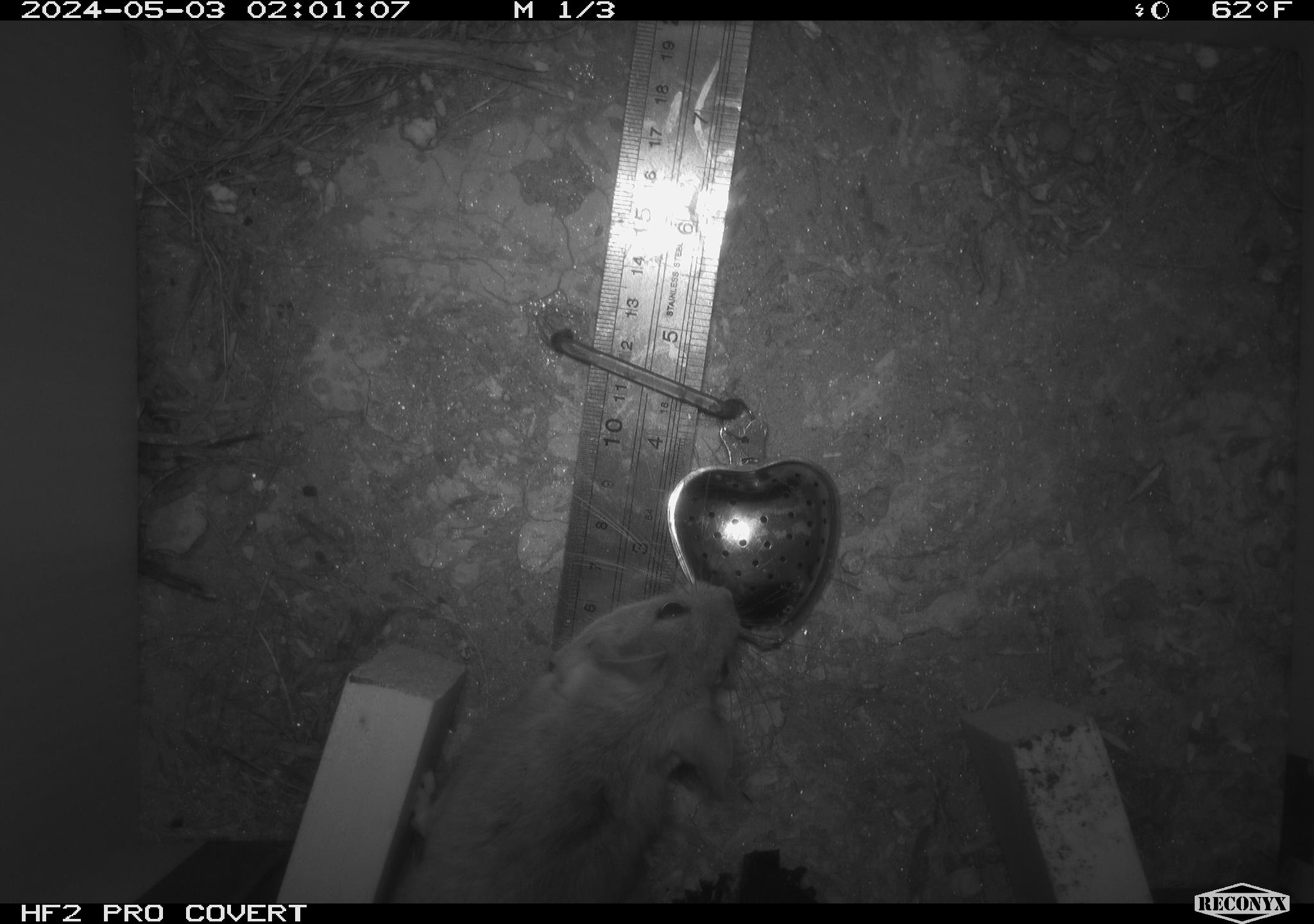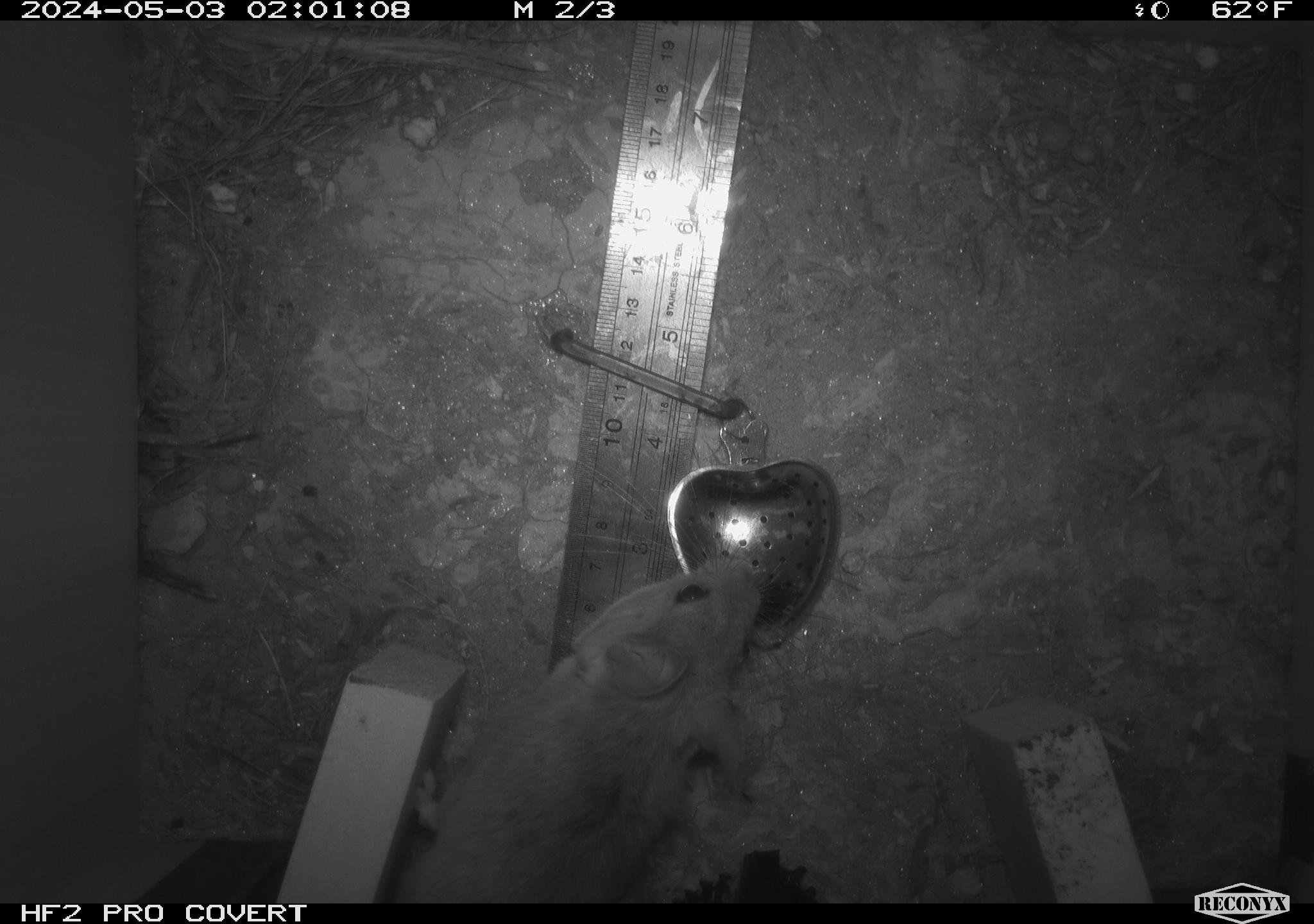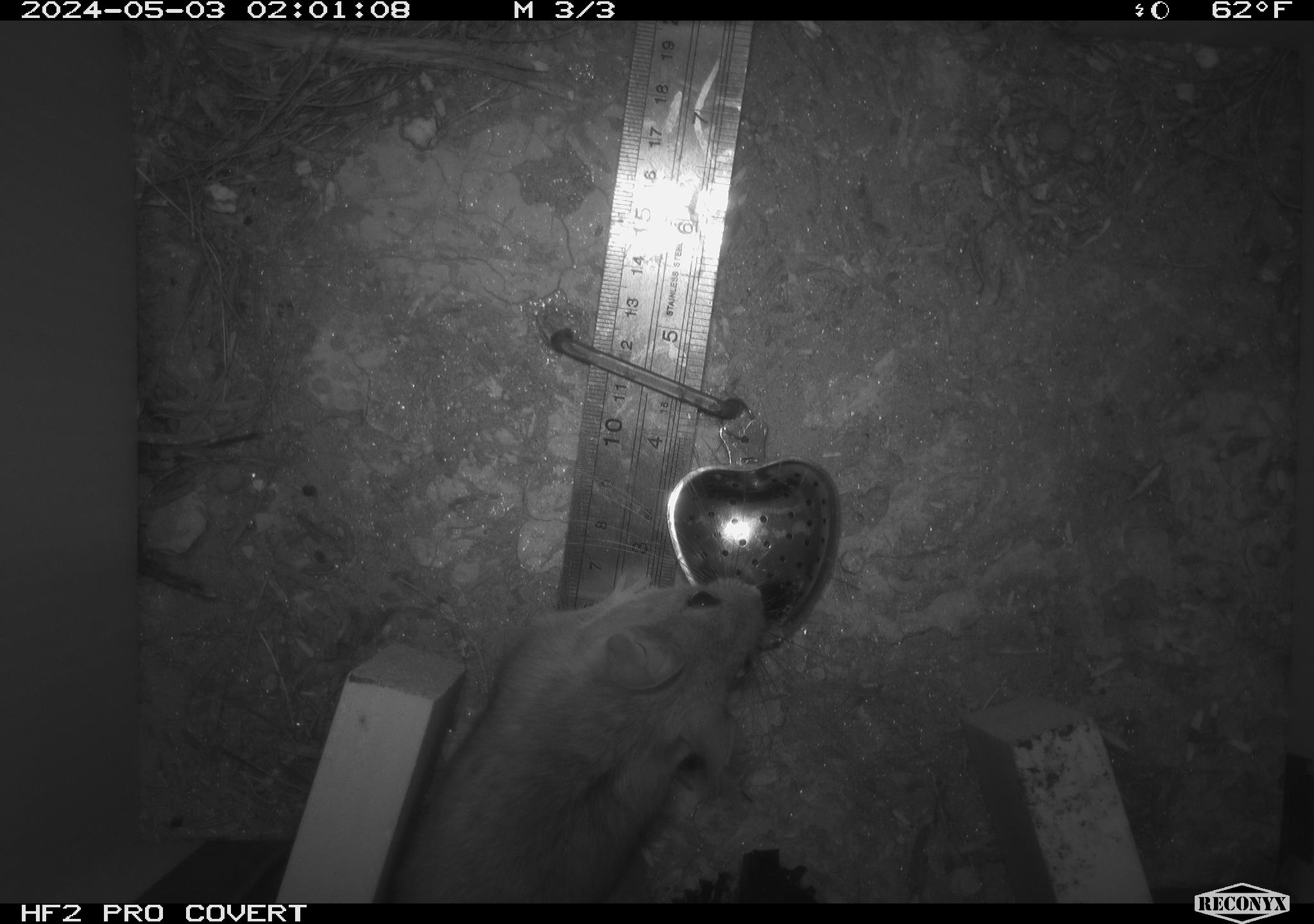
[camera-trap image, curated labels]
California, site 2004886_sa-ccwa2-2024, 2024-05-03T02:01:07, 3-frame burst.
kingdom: Animalia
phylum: Chordata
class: Mammalia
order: Rodentia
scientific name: Rodentia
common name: woodrat or rat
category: woodrat or rat species